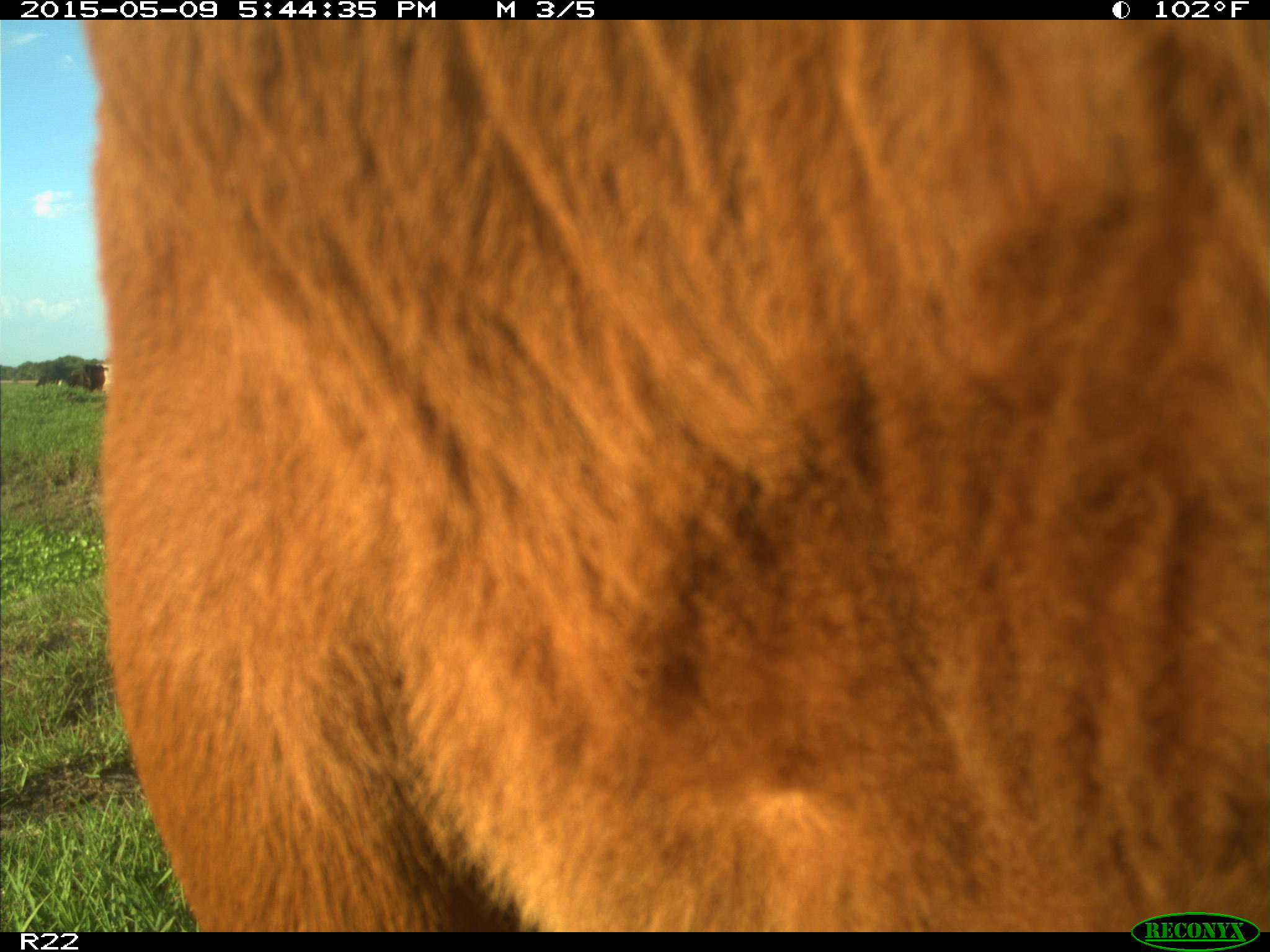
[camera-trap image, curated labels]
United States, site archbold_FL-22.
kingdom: Animalia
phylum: Chordata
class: Mammalia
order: Artiodactyla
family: Bovidae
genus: Bos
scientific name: Bos taurus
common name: domestic cow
Bos taurus (domestic cow).